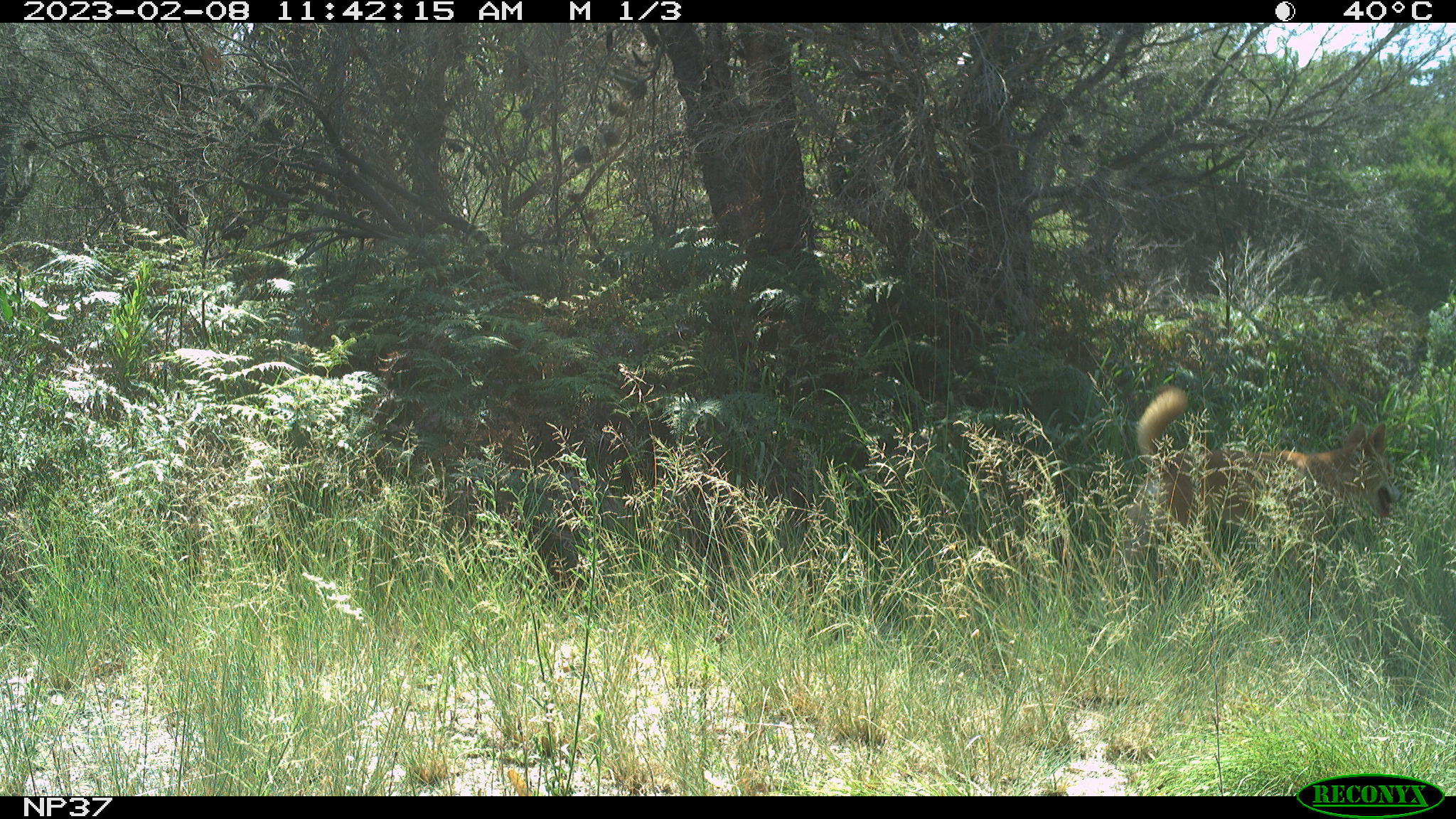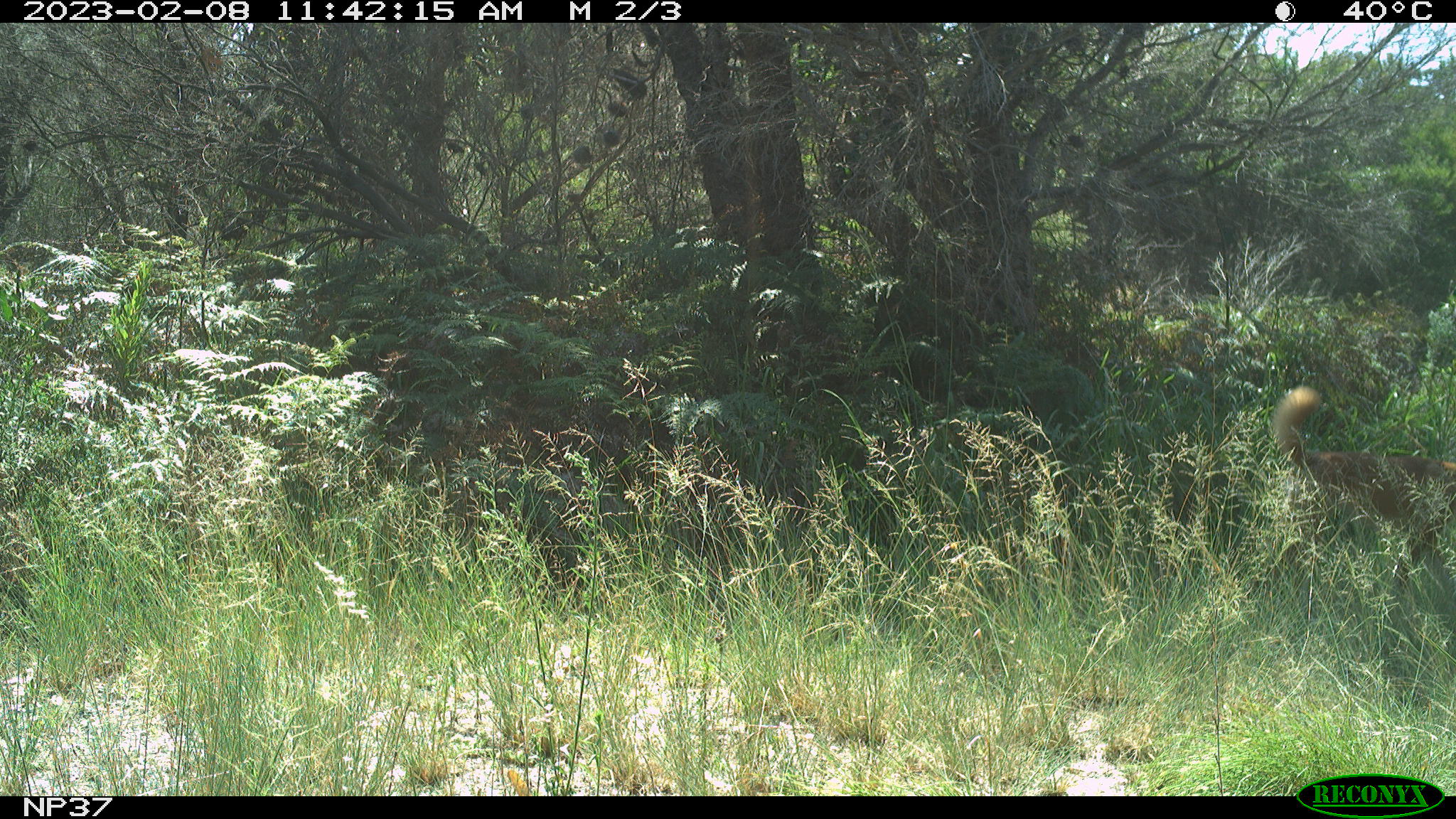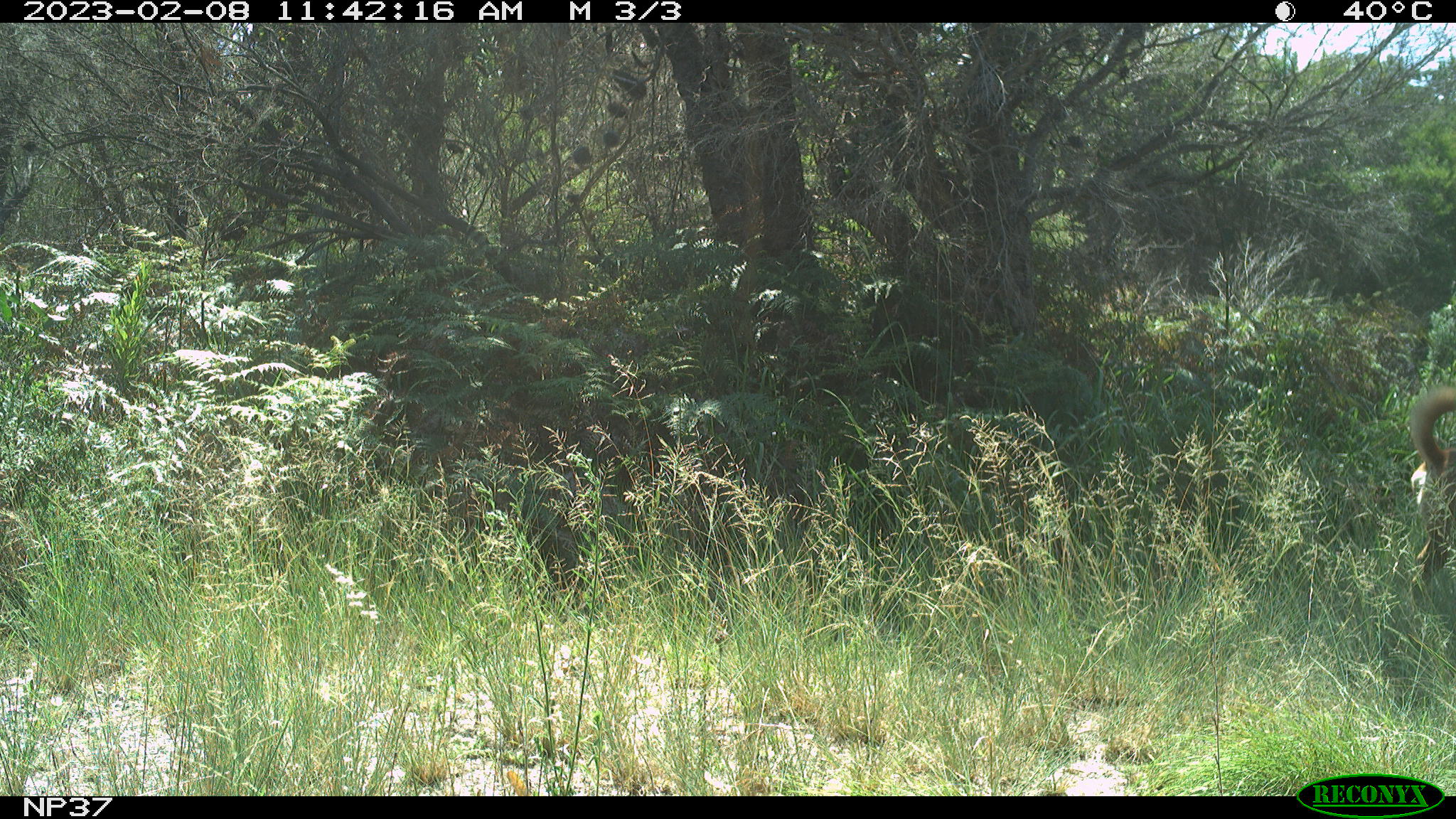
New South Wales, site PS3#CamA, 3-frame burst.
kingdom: Animalia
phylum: Chordata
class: Mammalia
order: Carnivora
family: Canidae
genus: Canis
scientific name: Canis familiaris dingo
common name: dingo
Dingo (Canis familiaris dingo).